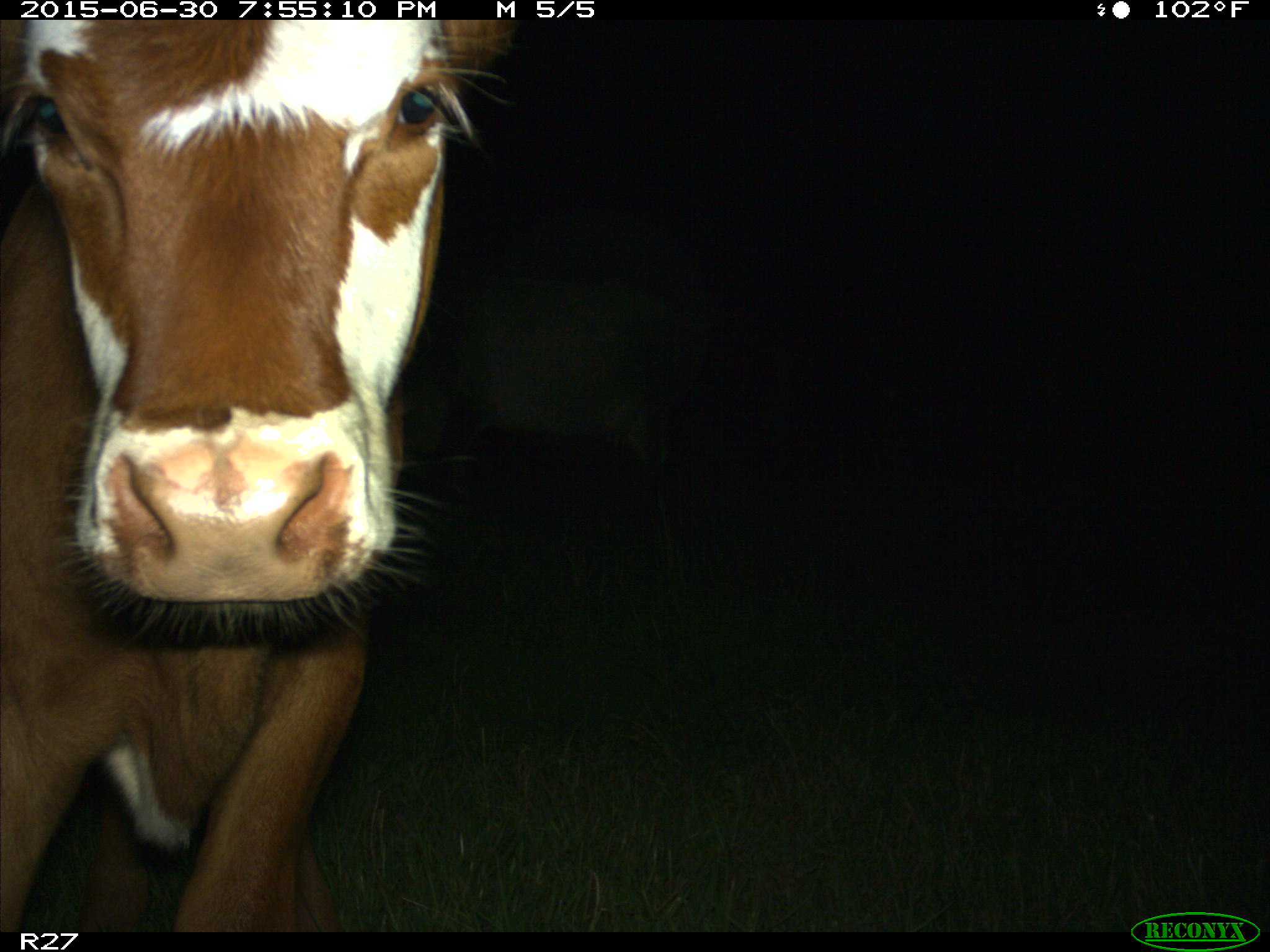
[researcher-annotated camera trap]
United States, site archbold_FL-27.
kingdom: Animalia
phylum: Chordata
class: Mammalia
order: Artiodactyla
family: Bovidae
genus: Bos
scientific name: Bos taurus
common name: domestic cow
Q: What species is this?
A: Bos taurus (domestic cow).